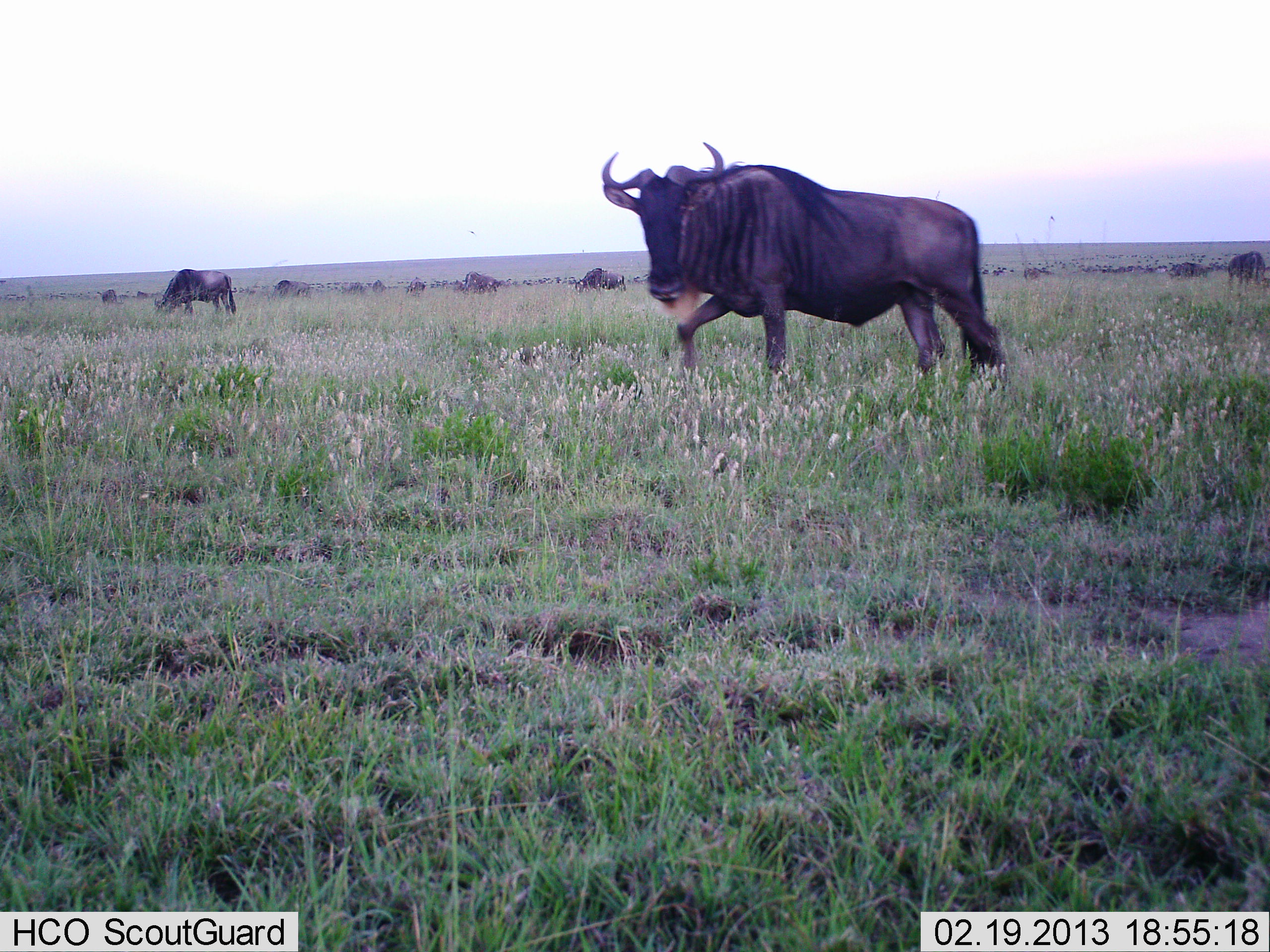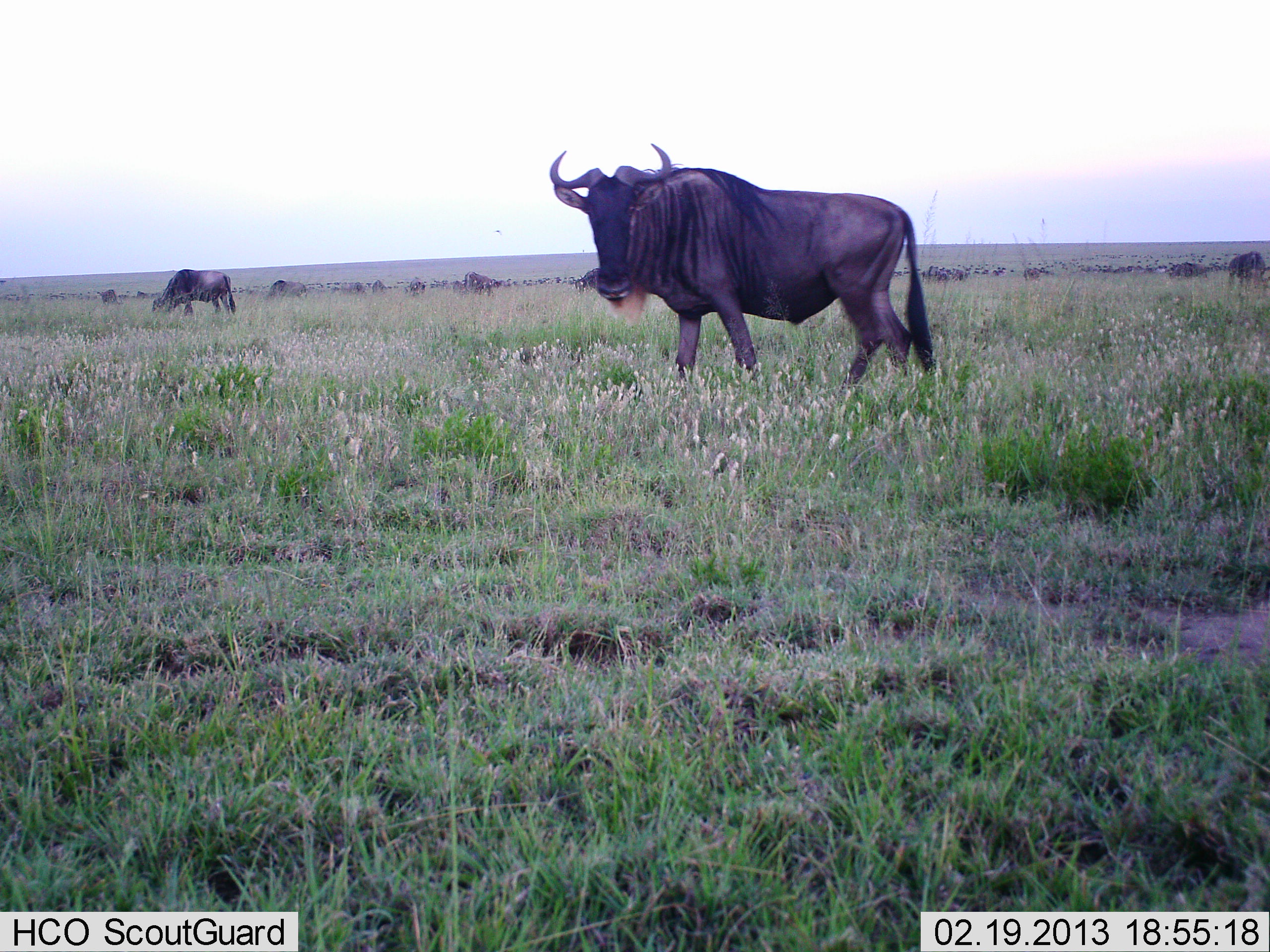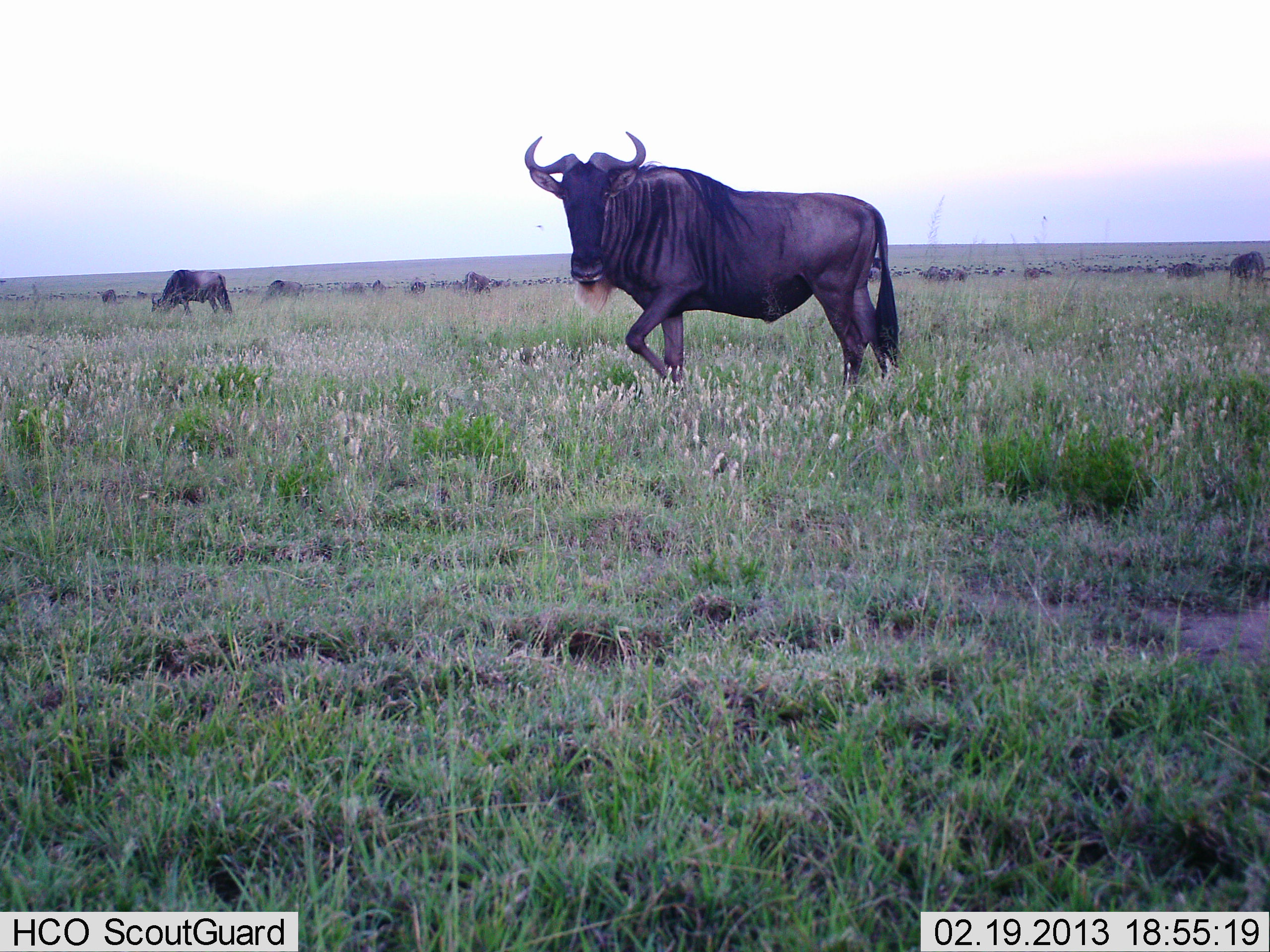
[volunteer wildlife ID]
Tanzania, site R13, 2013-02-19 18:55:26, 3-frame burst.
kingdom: Animalia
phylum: Chordata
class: Mammalia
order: Artiodactyla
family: Bovidae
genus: Connochaetes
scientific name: Connochaetes taurinus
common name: blue wildebeest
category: wildebeest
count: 11-50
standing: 70%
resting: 4%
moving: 65%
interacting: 9%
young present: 0%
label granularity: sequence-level